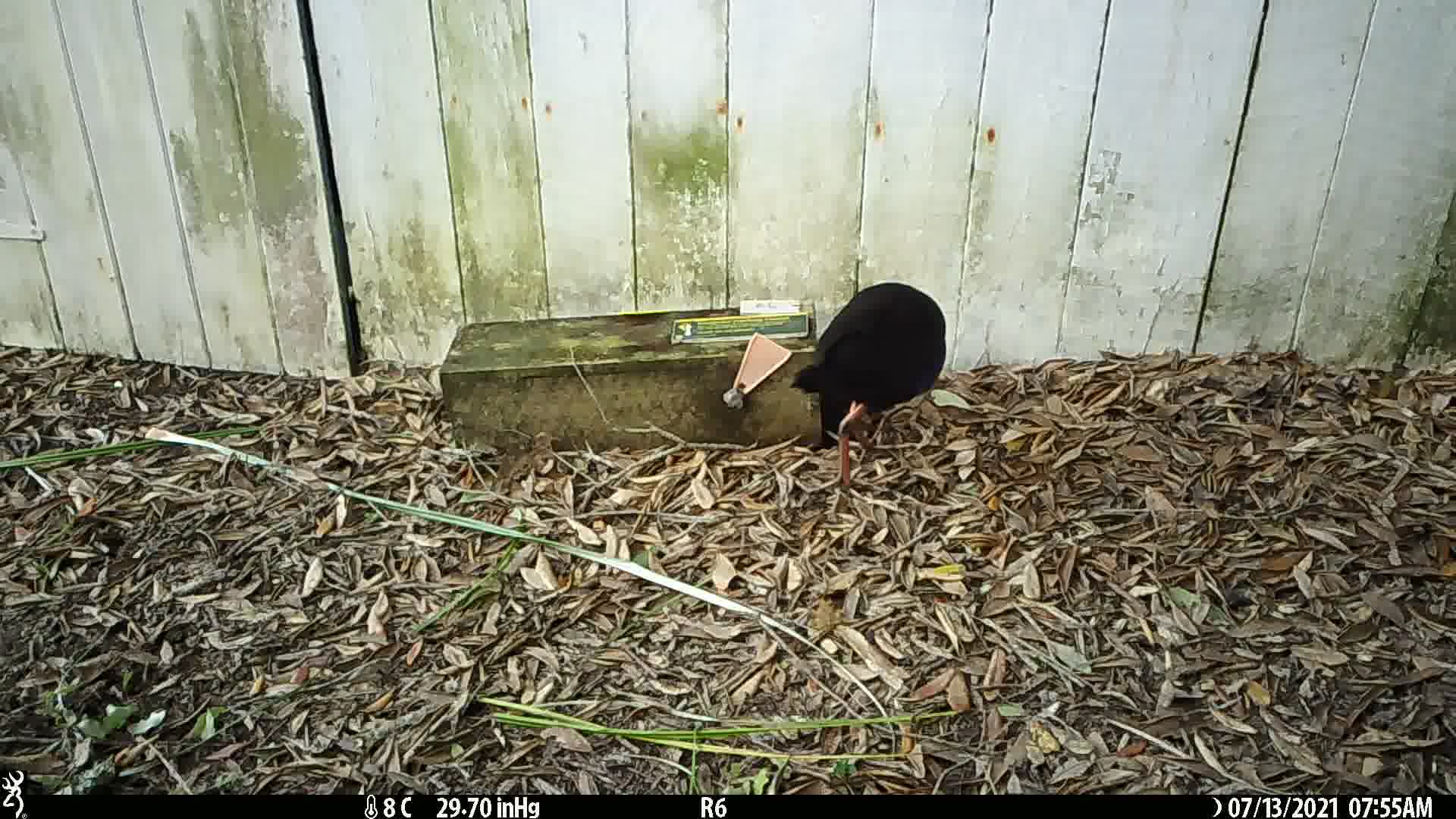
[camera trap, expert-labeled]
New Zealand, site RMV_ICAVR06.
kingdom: Animalia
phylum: Chordata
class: Aves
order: Gruiformes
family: Rallidae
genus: Porphyrio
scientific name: Porphyrio melanotus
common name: australasian swamphen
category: pukeko